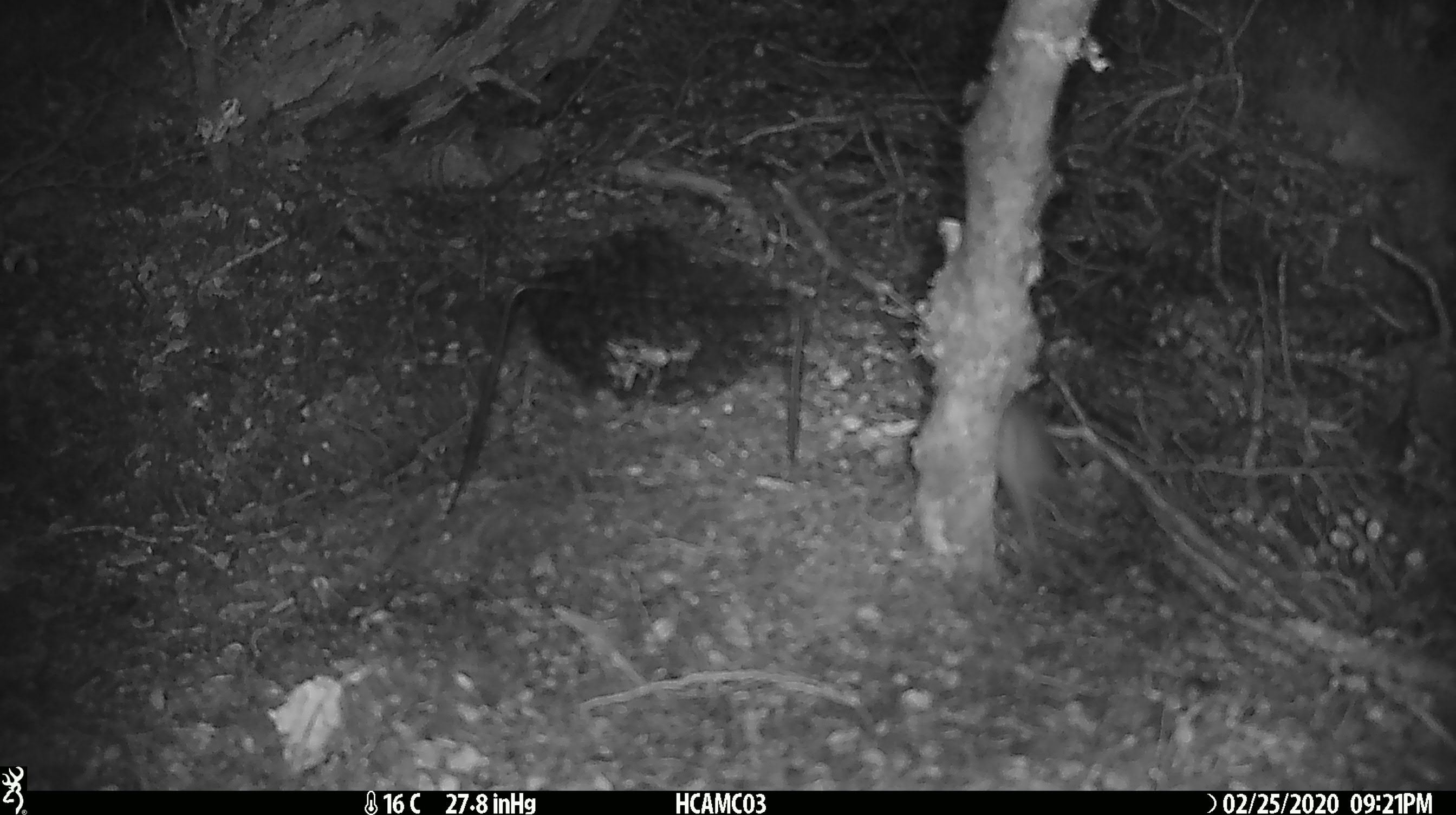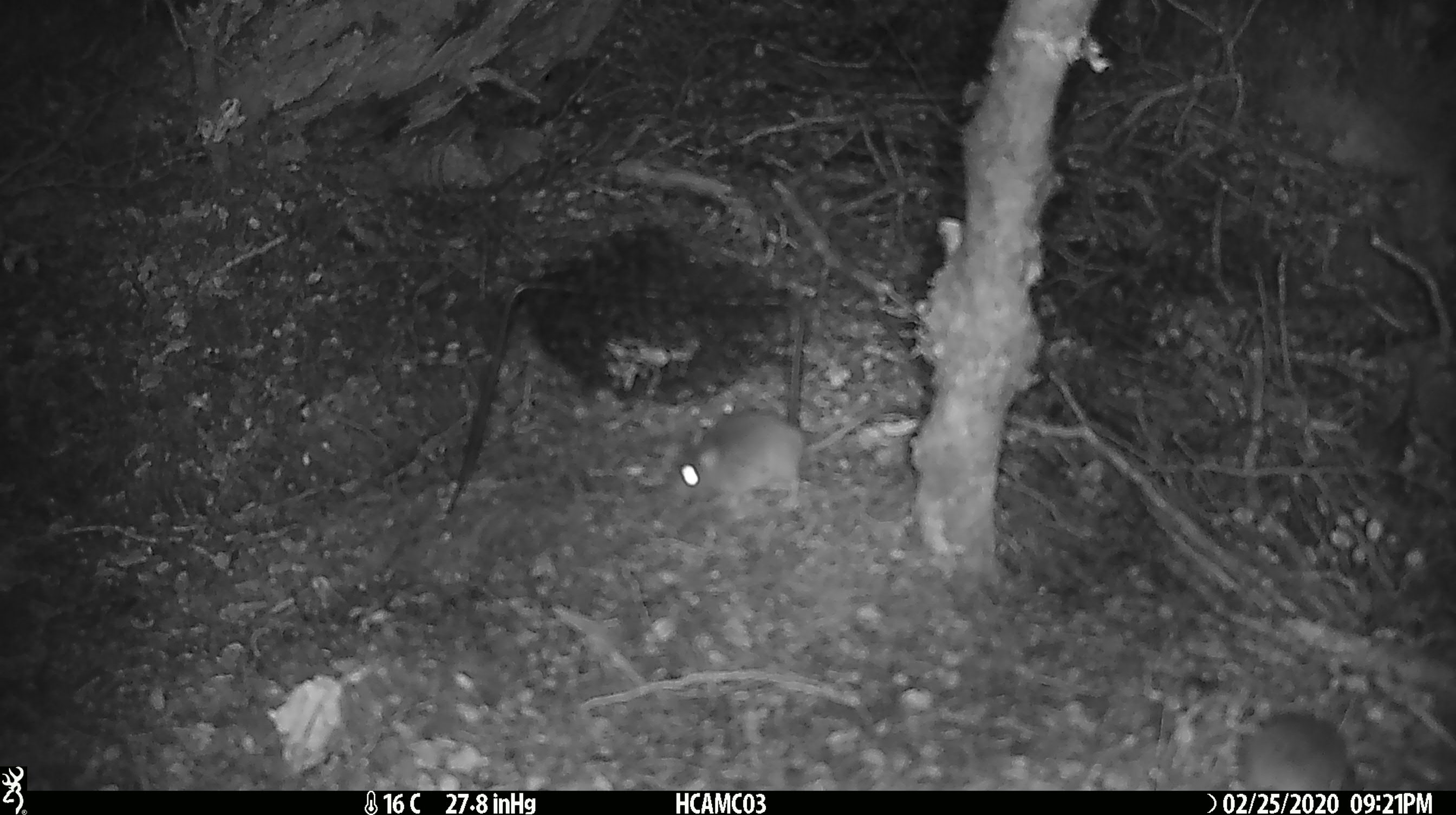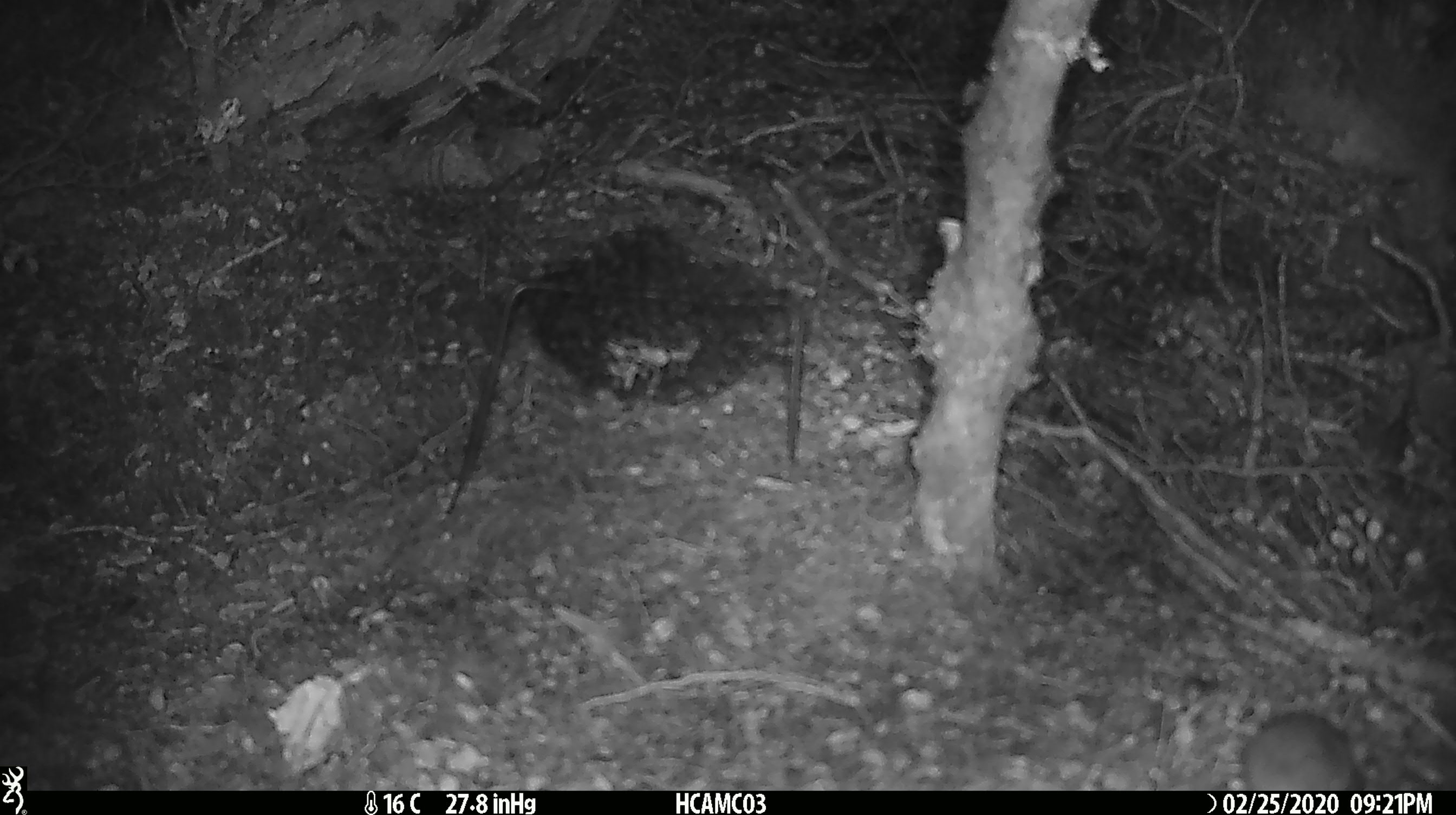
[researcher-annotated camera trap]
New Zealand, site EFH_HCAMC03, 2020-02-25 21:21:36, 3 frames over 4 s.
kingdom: Animalia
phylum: Chordata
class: Mammalia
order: Rodentia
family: Muridae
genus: Mus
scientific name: Mus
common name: mouse